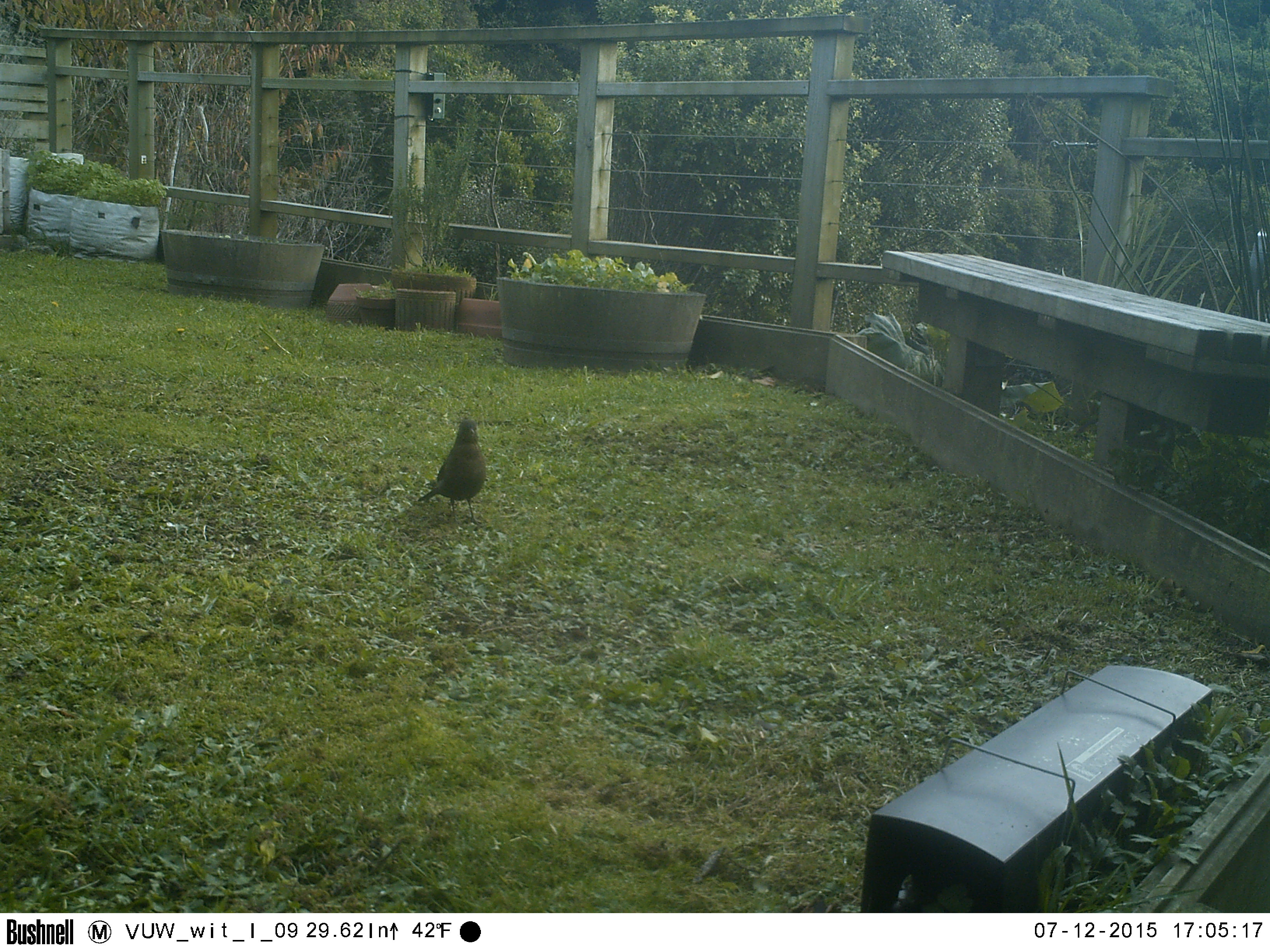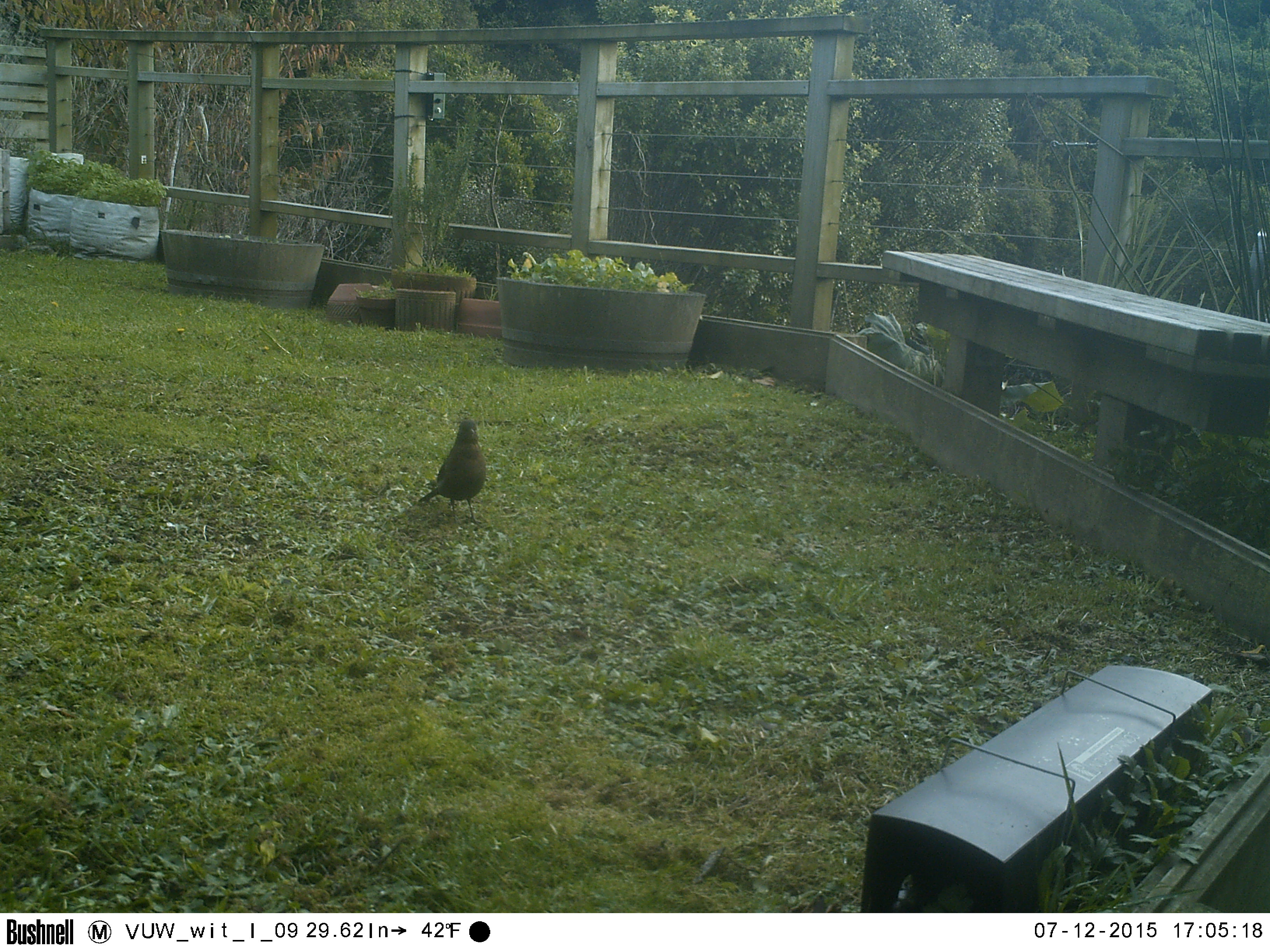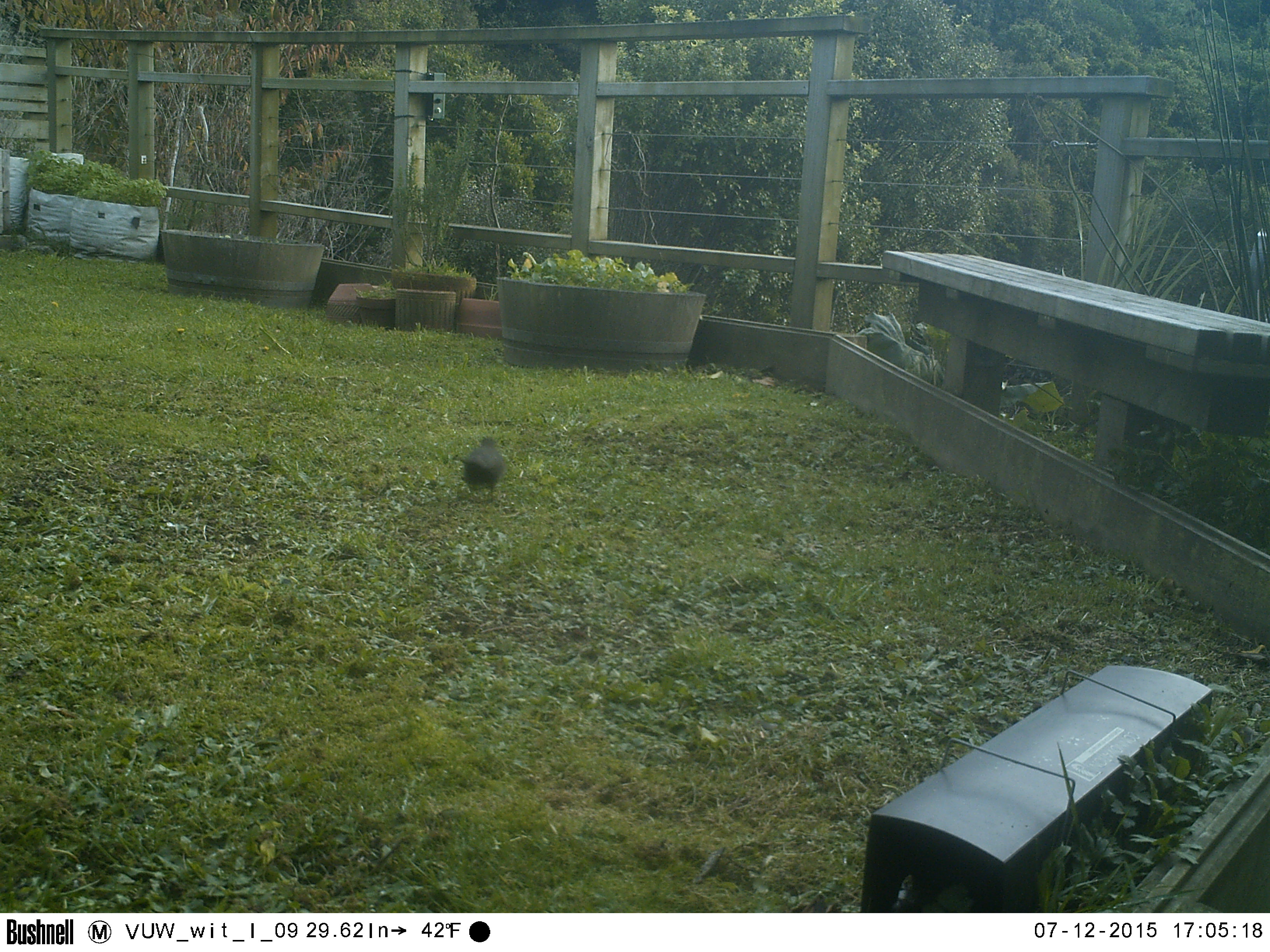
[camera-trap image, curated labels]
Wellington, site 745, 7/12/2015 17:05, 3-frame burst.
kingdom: Animalia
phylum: Chordata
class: Aves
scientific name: Aves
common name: bird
Bird (Aves).